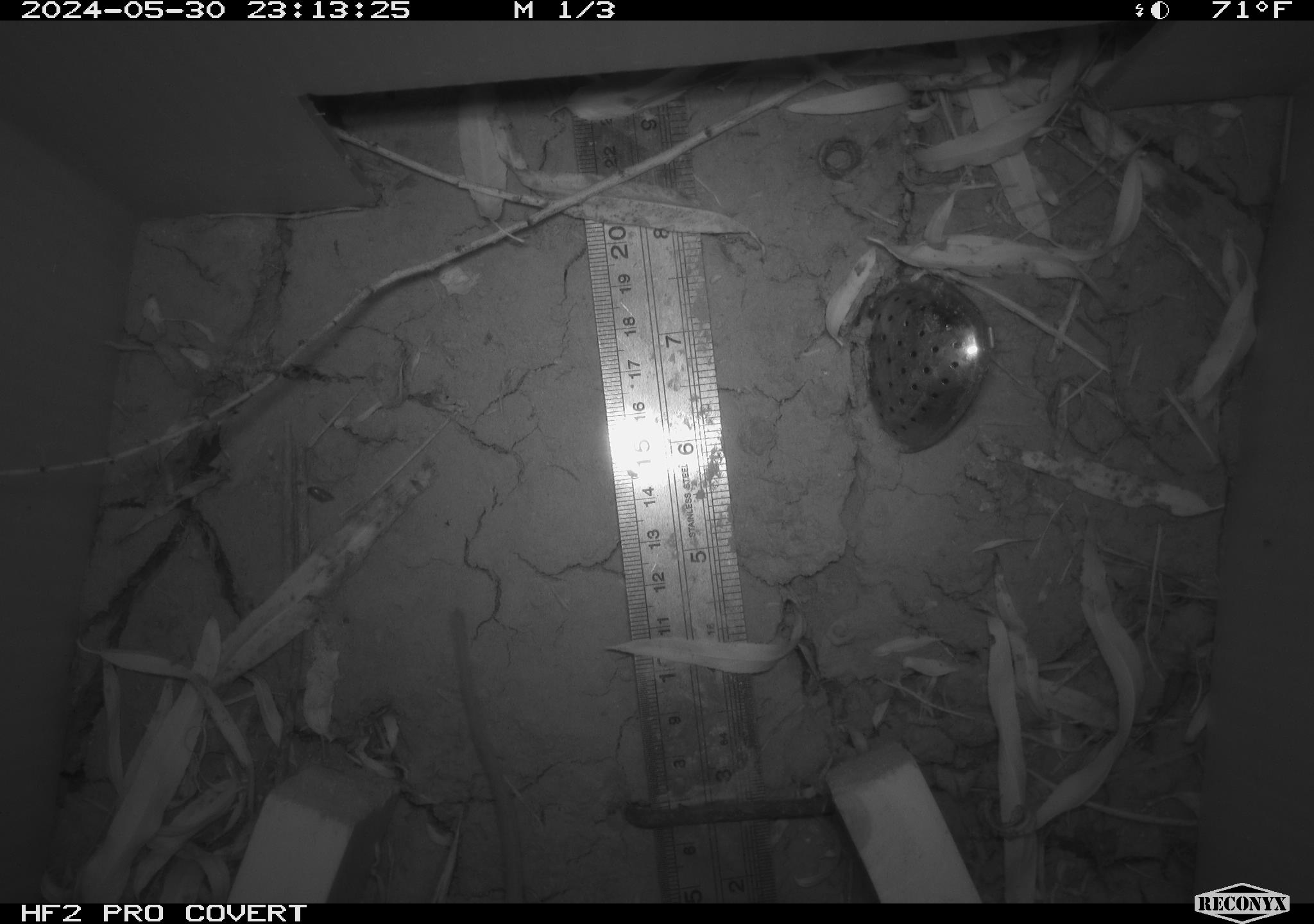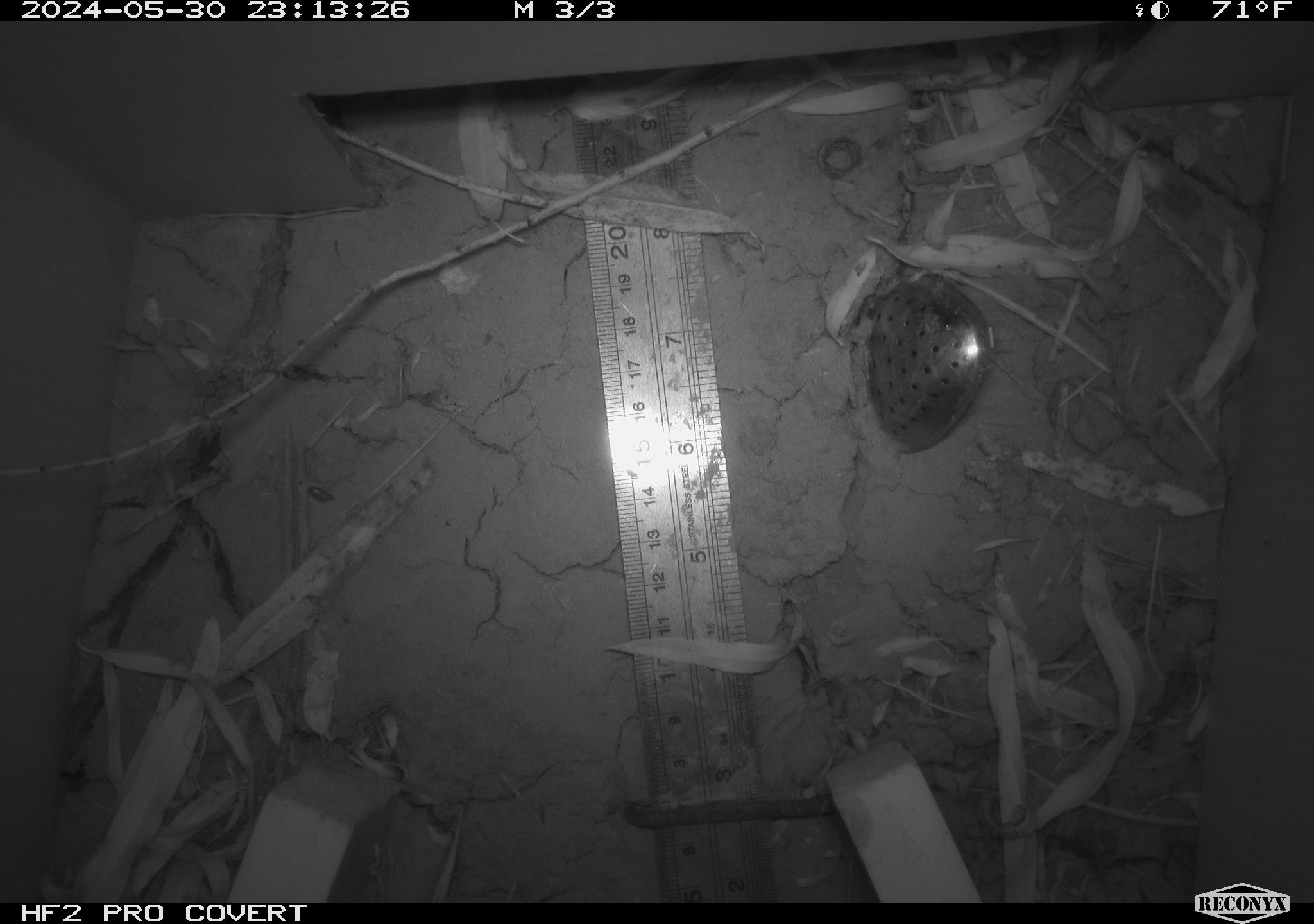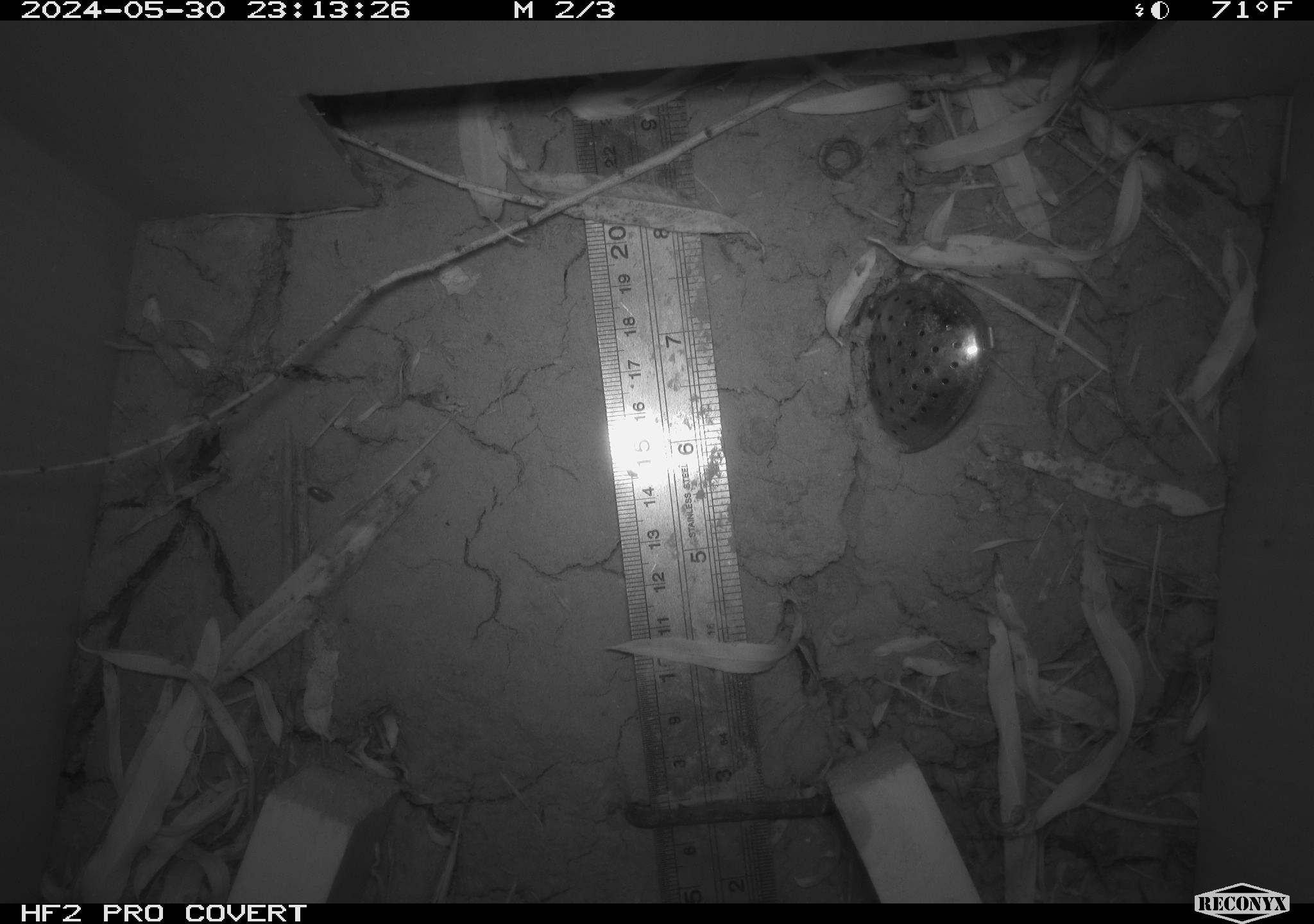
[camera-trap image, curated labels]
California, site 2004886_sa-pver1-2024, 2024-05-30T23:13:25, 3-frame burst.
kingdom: Animalia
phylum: Chordata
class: Mammalia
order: Rodentia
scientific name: Rodentia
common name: mouse species